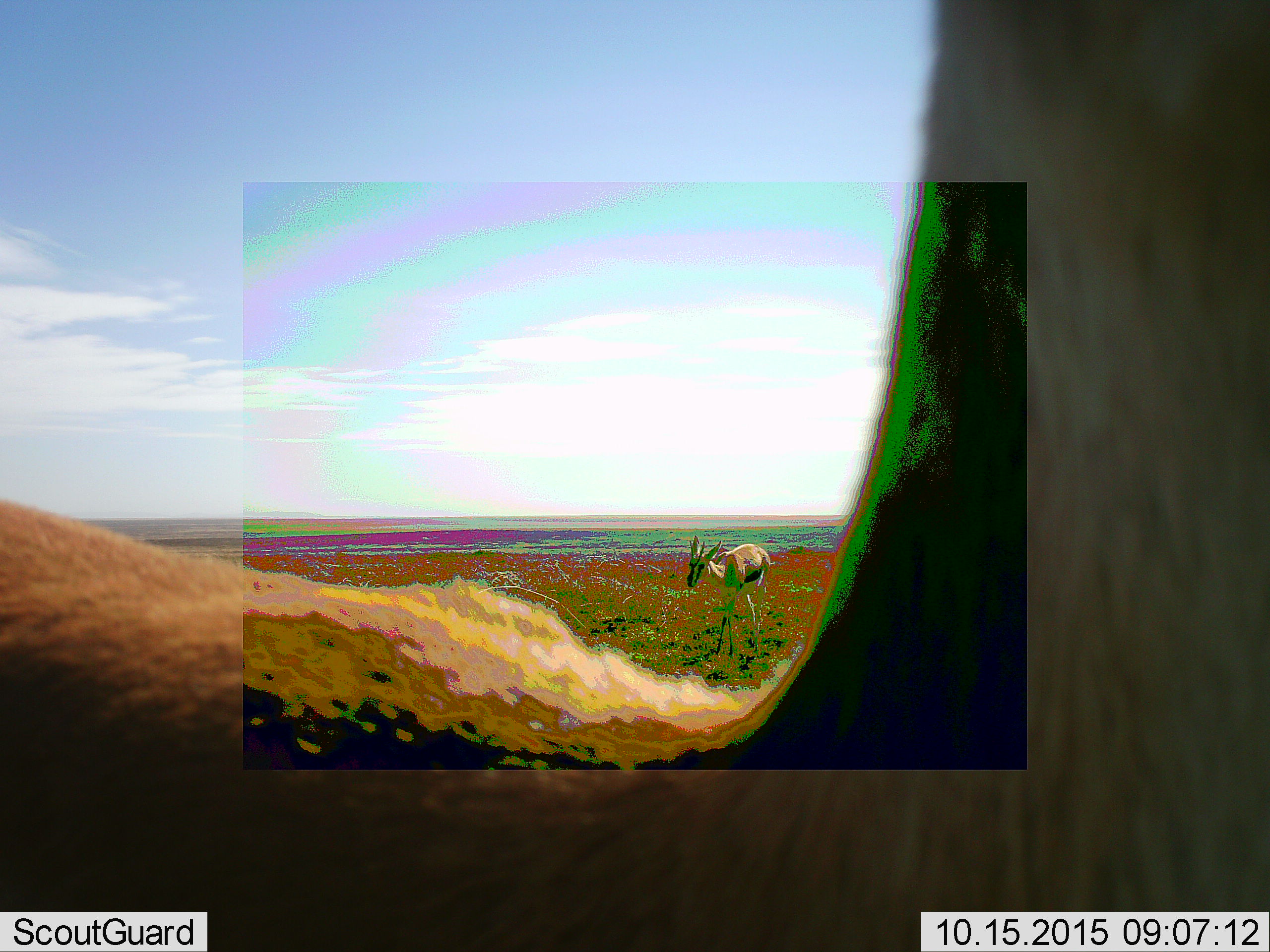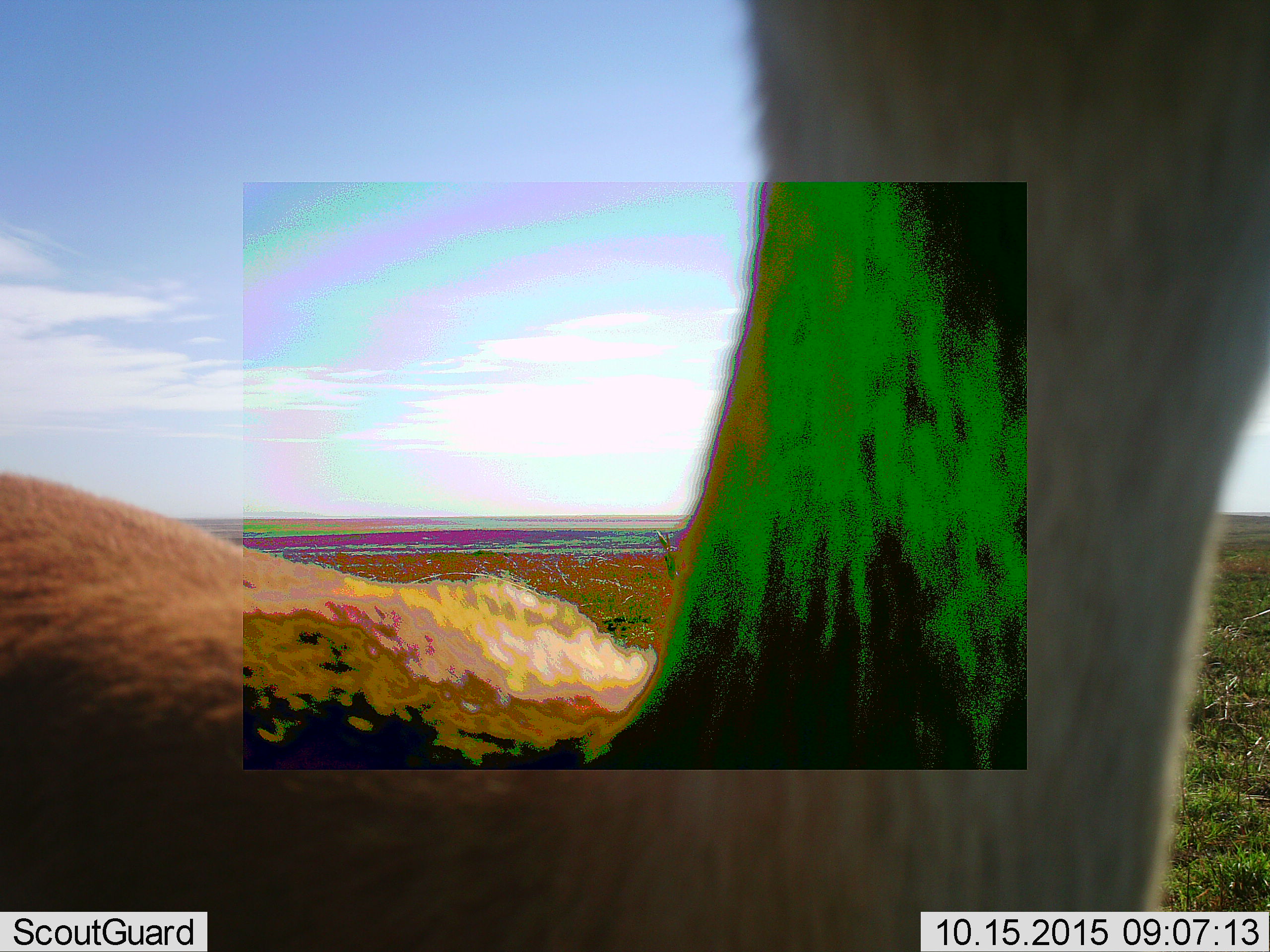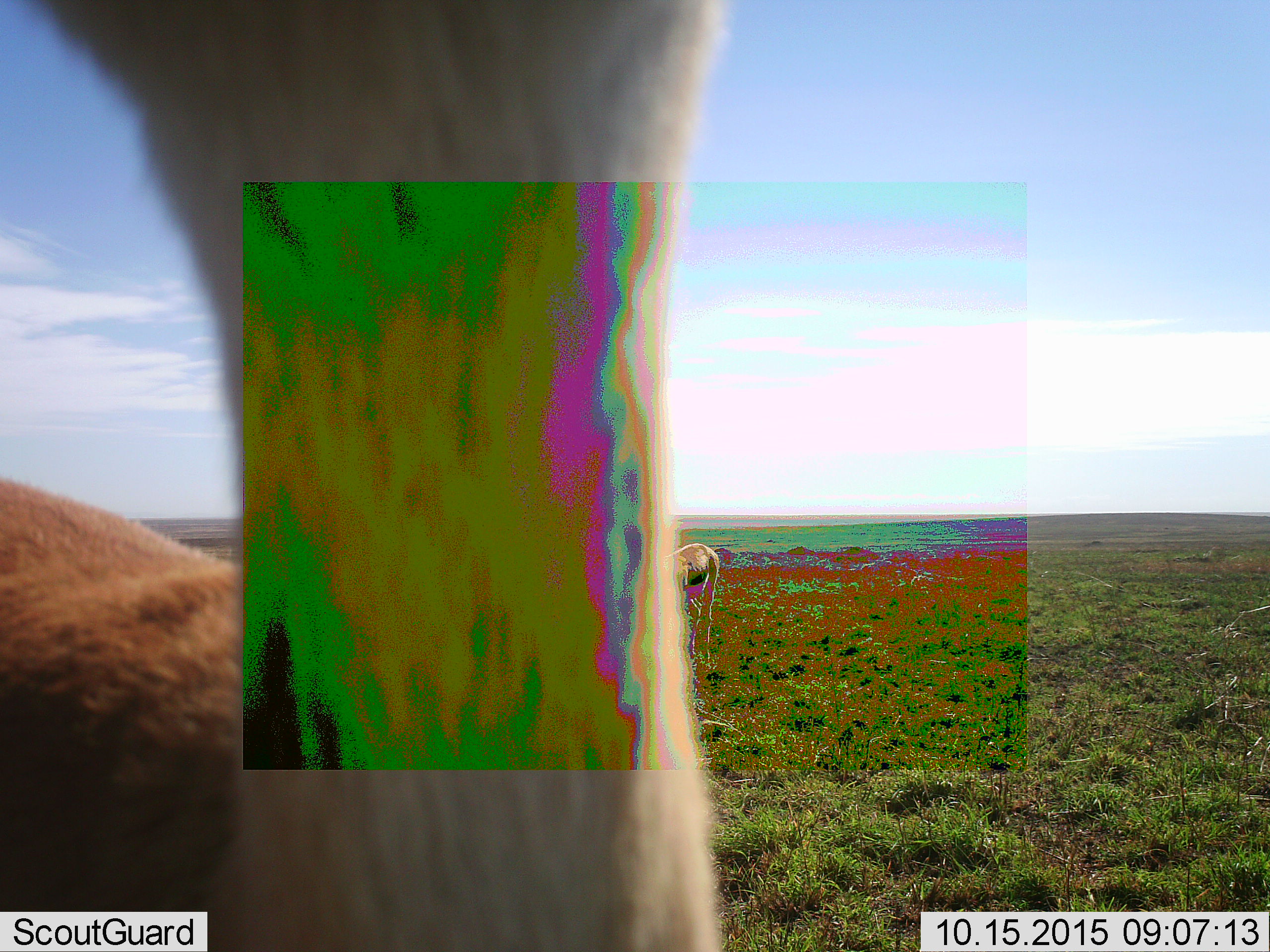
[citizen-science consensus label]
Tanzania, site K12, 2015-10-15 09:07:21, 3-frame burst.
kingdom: Animalia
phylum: Chordata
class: Mammalia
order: Artiodactyla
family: Bovidae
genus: Eudorcas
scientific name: Eudorcas thomsonii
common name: thomson's gazelle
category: gazellethomsons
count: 2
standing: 75%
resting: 0%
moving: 50%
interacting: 0%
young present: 0%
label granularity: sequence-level